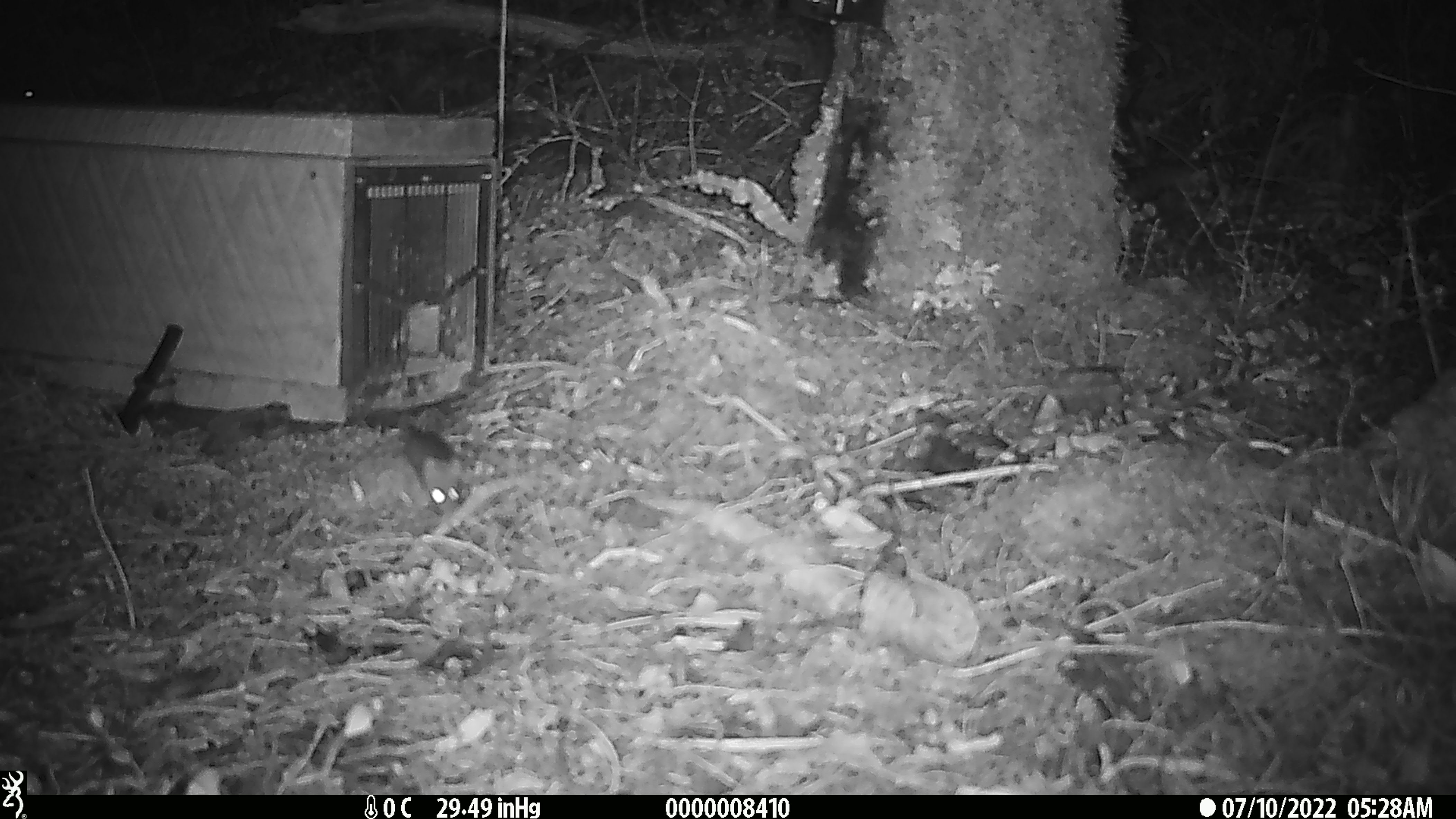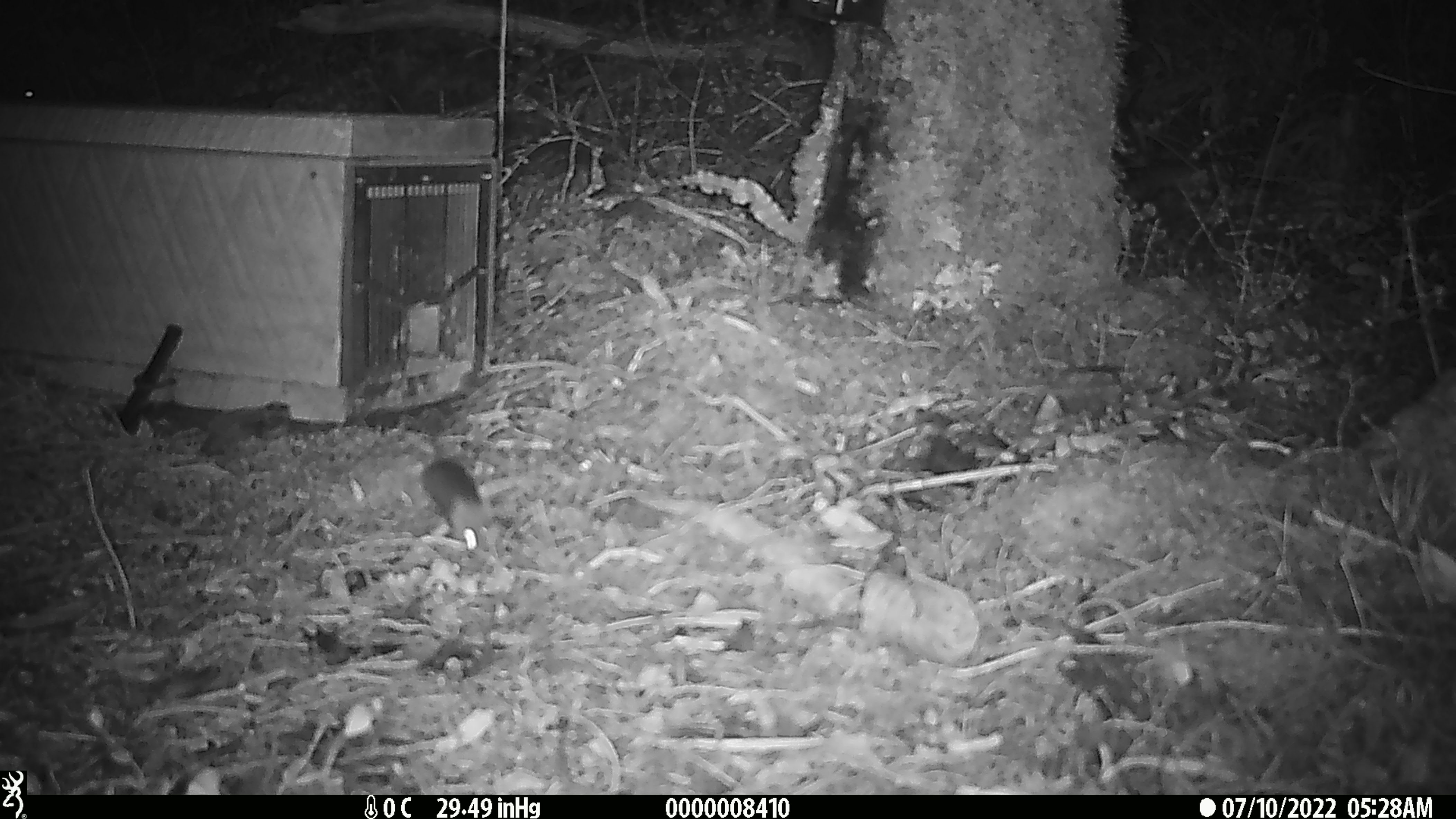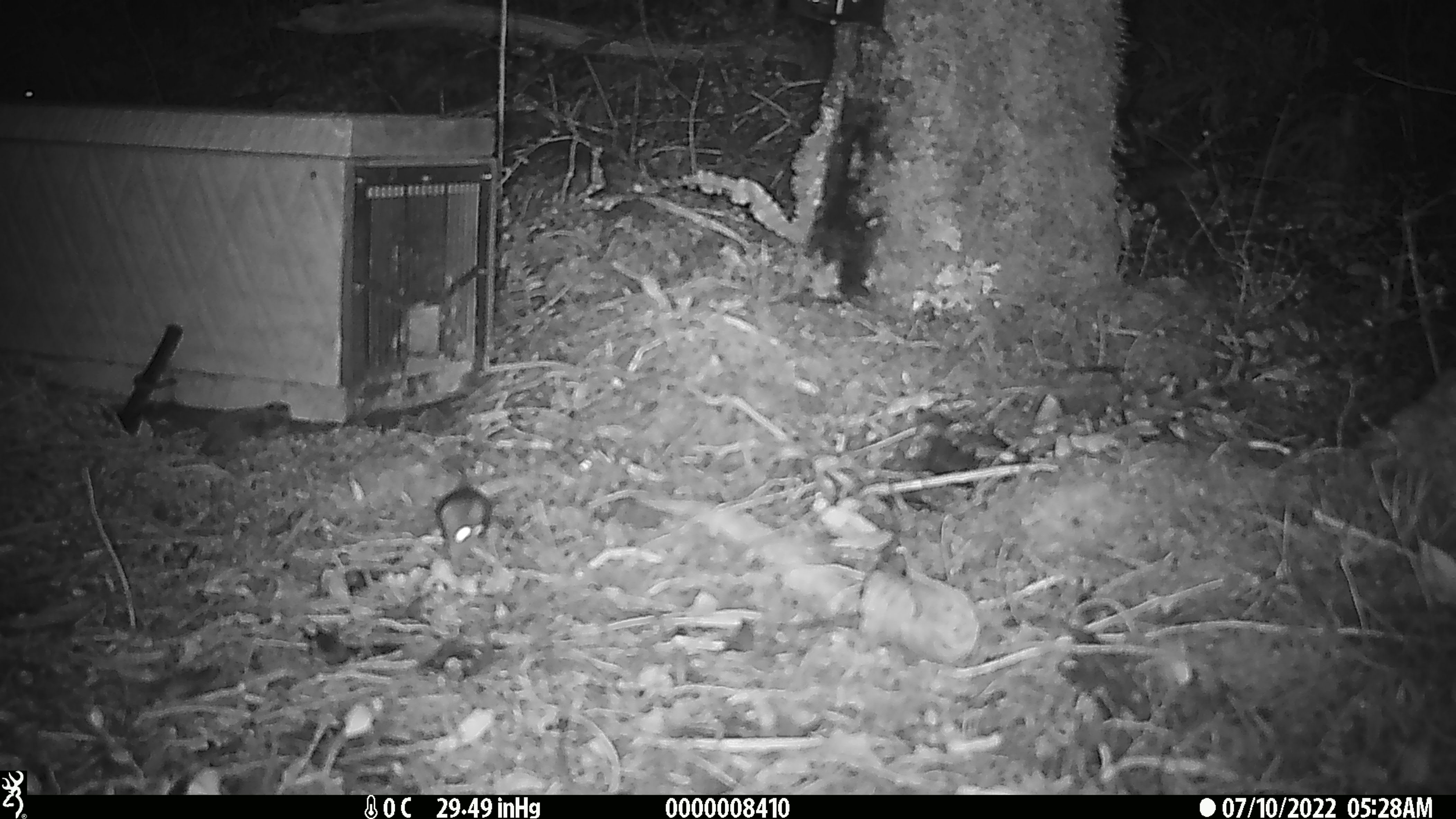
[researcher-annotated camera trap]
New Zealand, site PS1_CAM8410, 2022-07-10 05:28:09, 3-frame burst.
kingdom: Animalia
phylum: Chordata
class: Mammalia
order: Rodentia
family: Muridae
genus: Mus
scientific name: Mus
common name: mouse